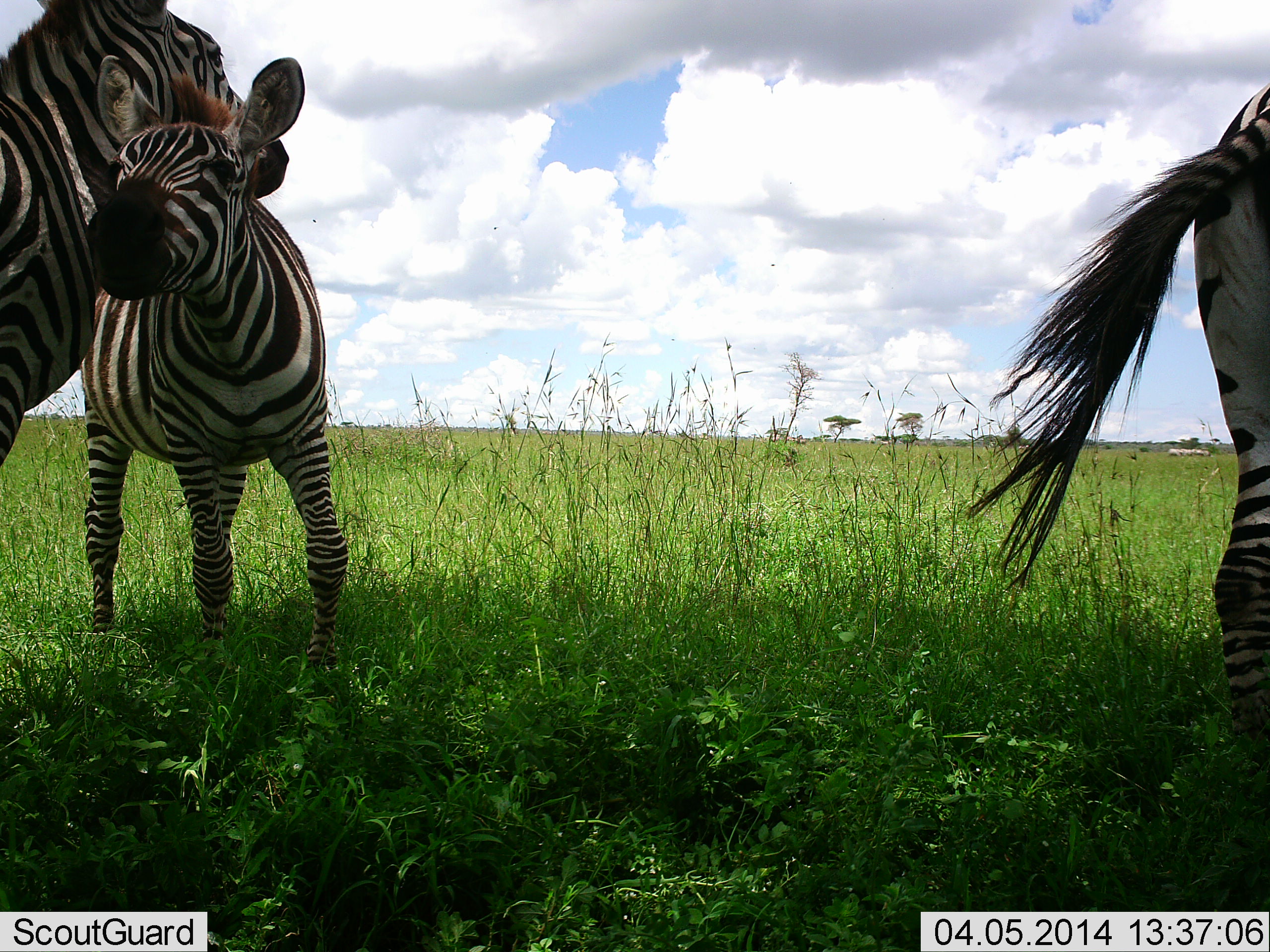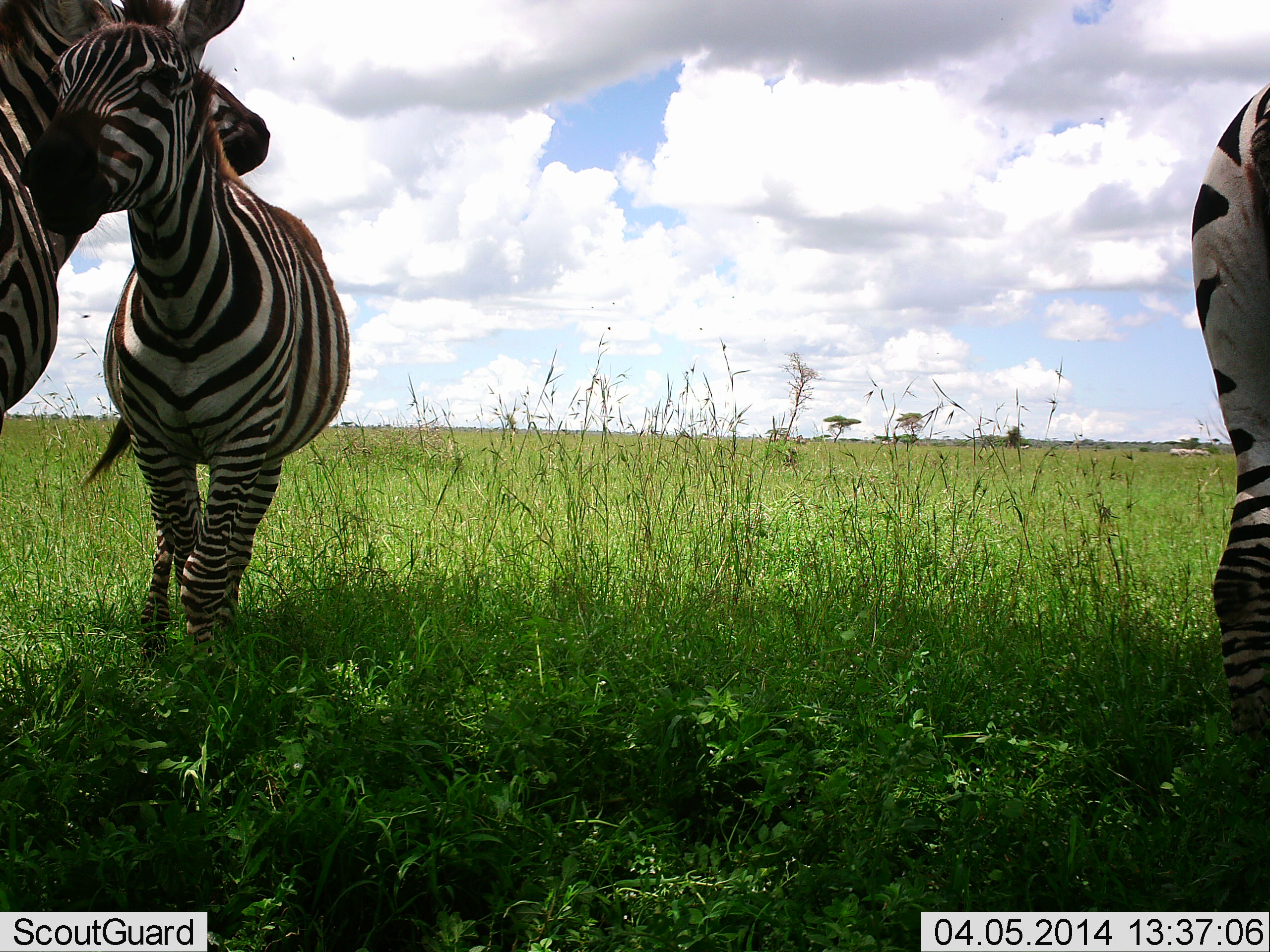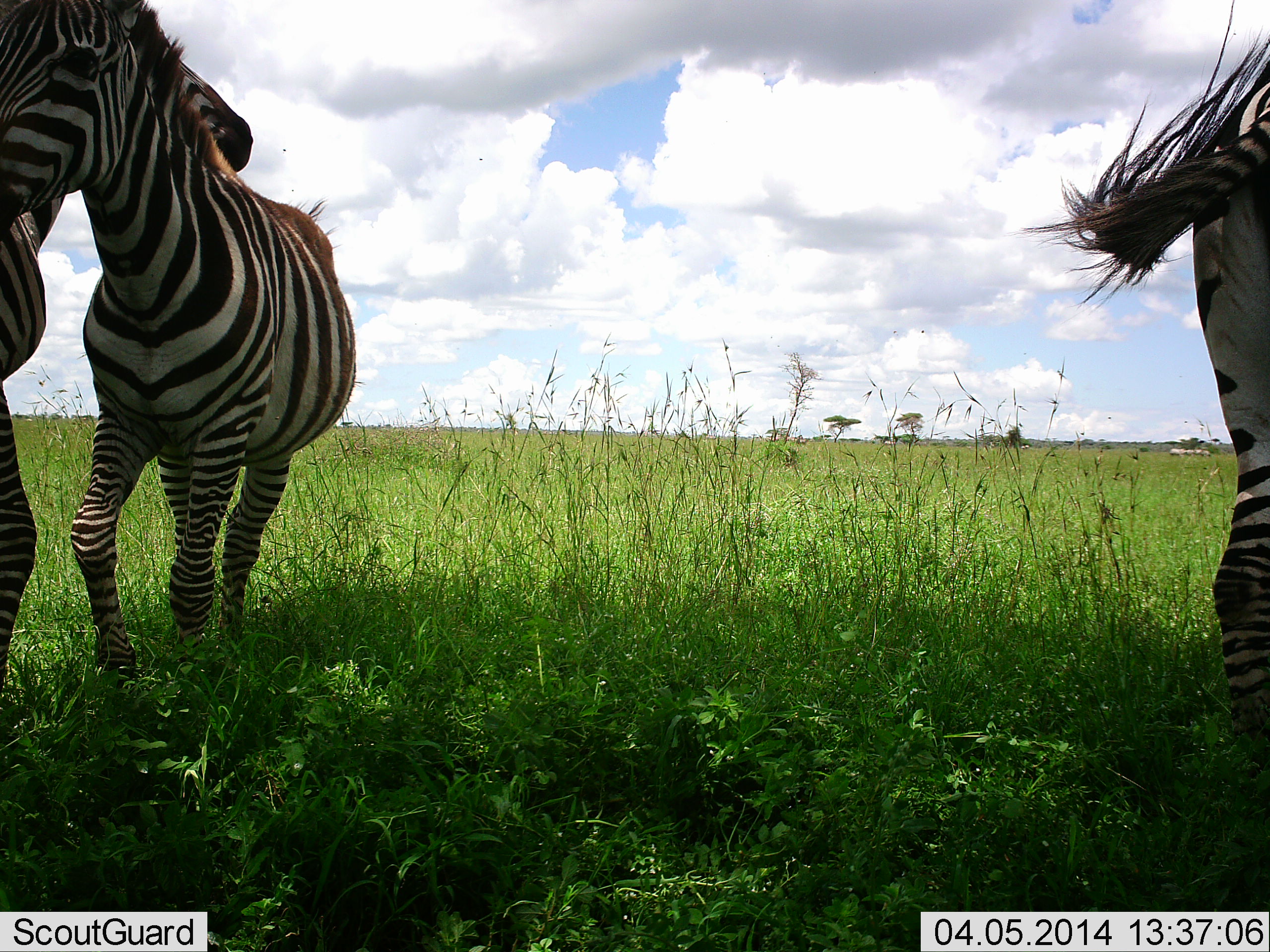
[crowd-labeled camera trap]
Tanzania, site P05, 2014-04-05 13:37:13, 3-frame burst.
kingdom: Animalia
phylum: Chordata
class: Mammalia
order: Perissodactyla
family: Equidae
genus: Equus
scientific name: Equus quagga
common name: plains zebra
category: zebra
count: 3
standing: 90%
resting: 0%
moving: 0%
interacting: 60%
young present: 20%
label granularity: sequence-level